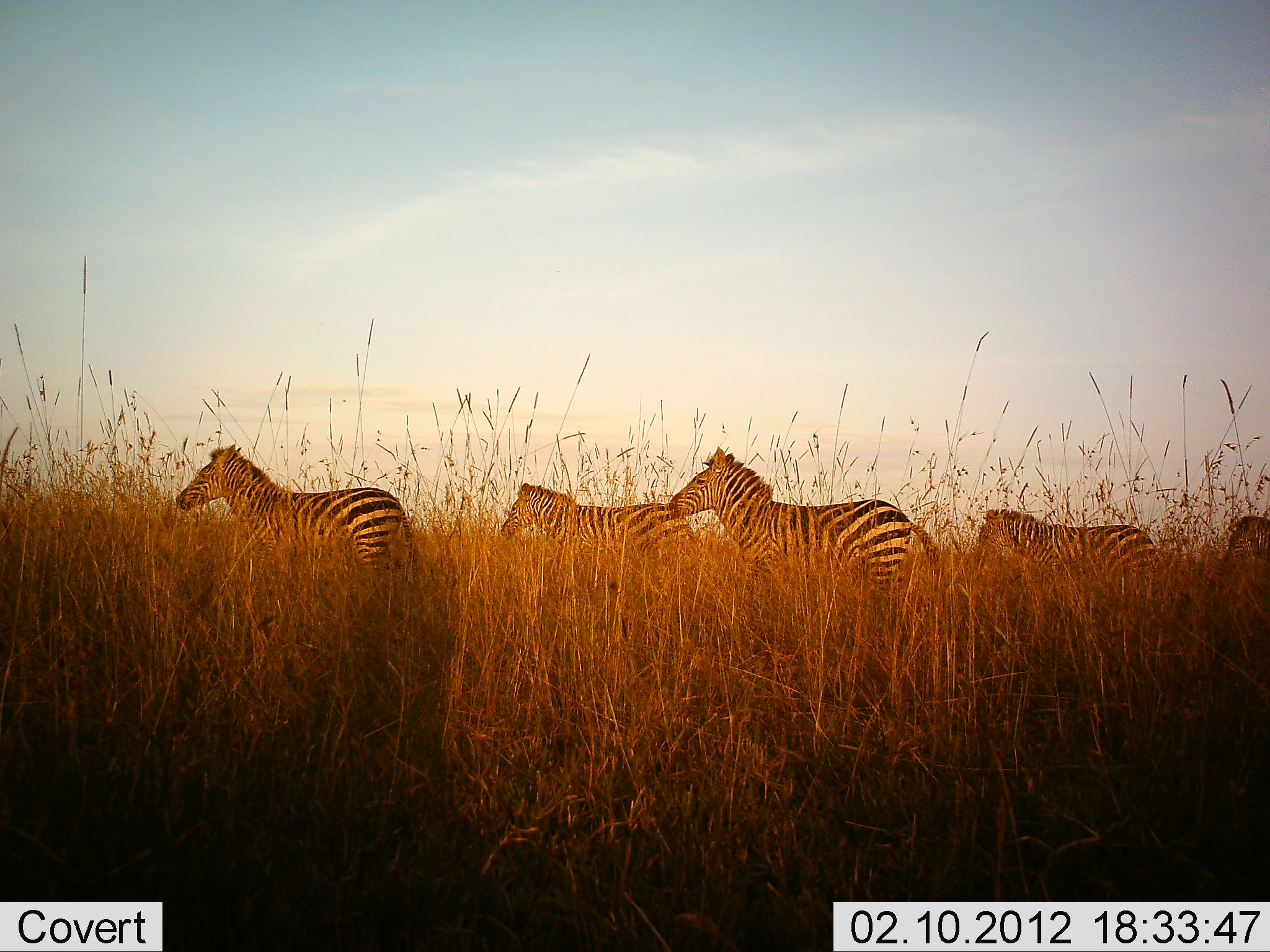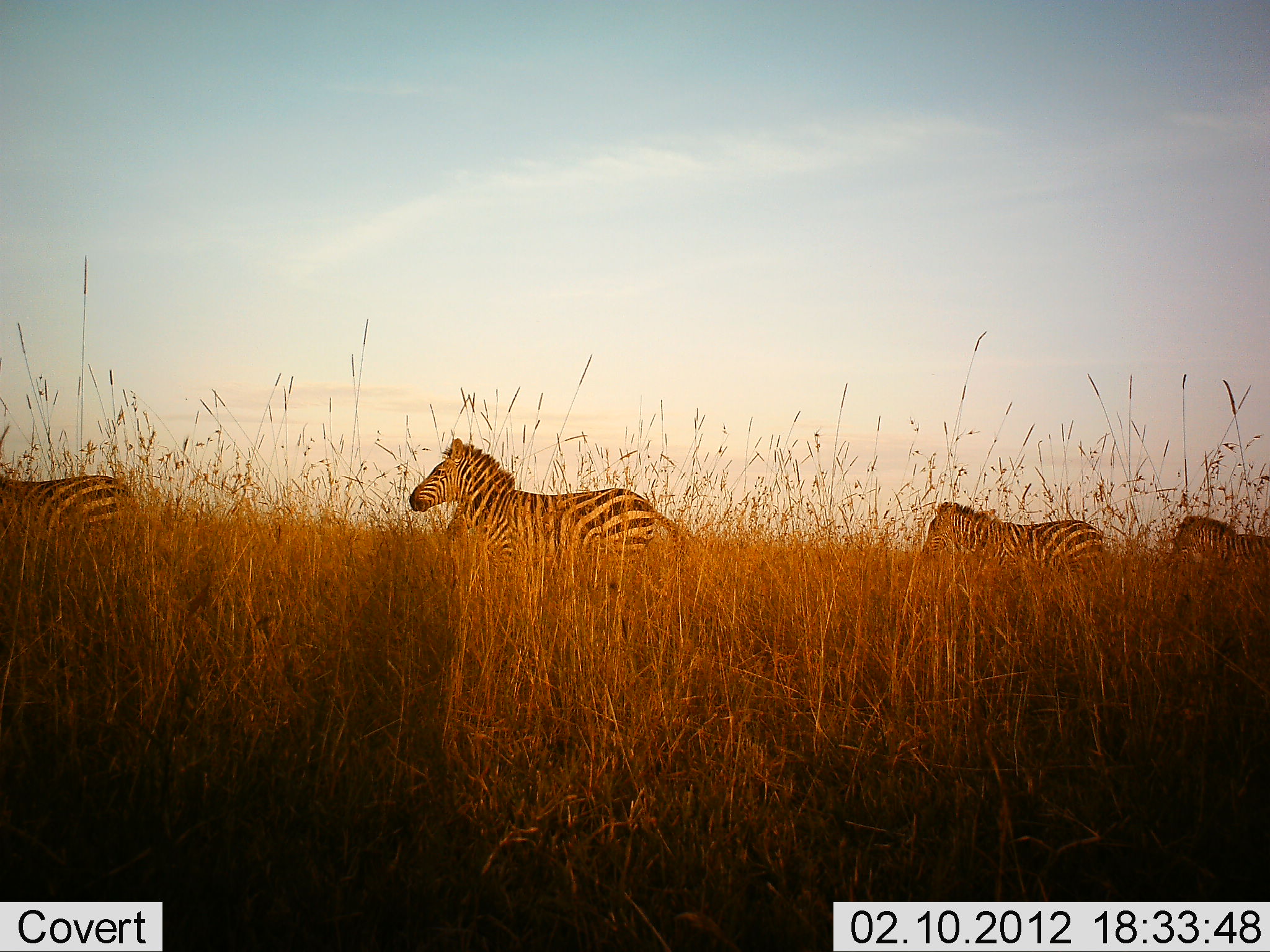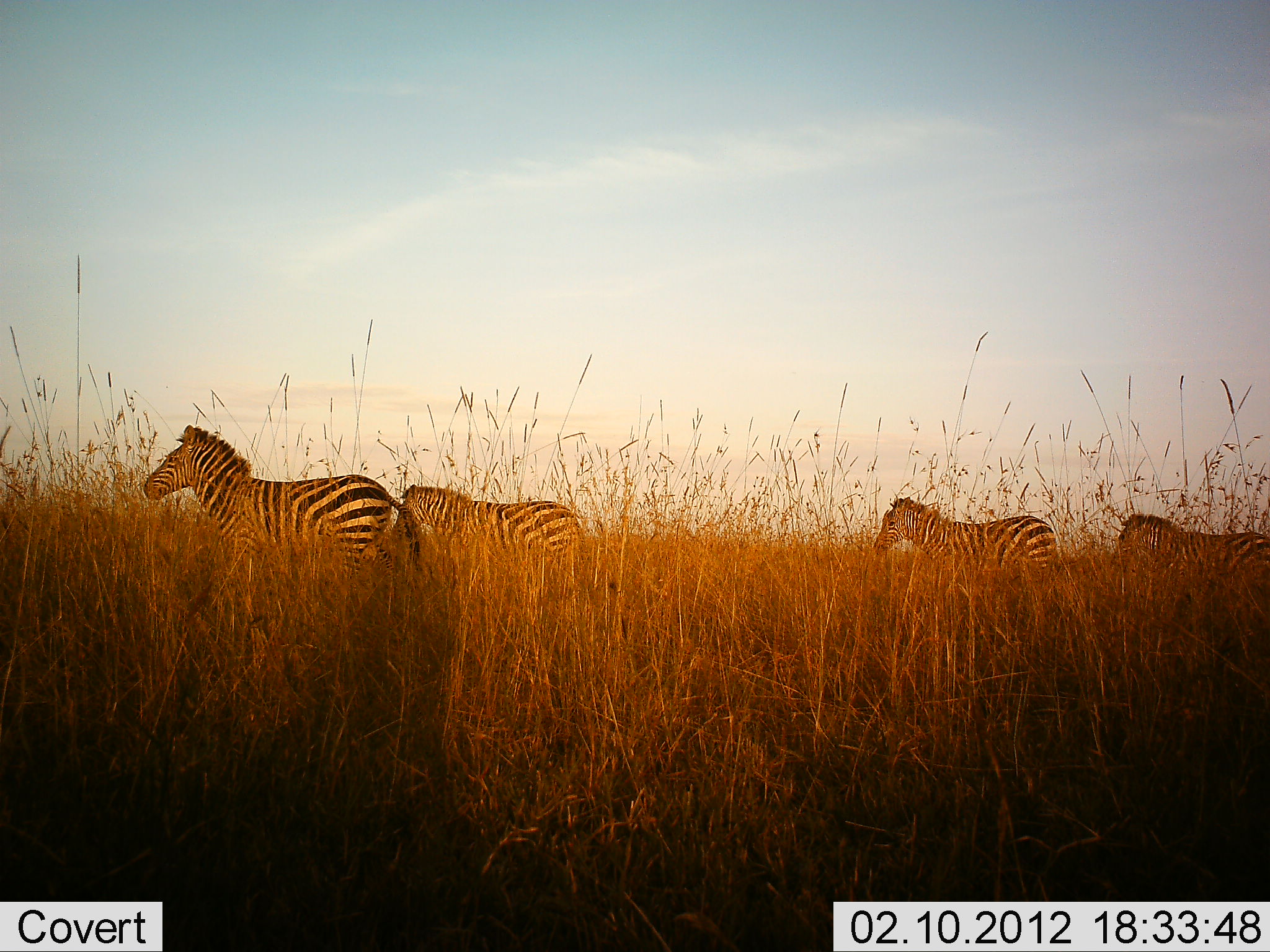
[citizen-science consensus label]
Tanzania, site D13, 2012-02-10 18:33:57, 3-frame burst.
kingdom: Animalia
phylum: Chordata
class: Mammalia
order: Perissodactyla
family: Equidae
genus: Equus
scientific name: Equus quagga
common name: plains zebra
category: zebra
Zebra (plains zebra) (Equus quagga), count 5. Behavior (volunteer vote fractions): standing 6%, resting 0%, moving 94%, interacting 0%. Young present (vote fraction): 0%. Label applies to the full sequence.